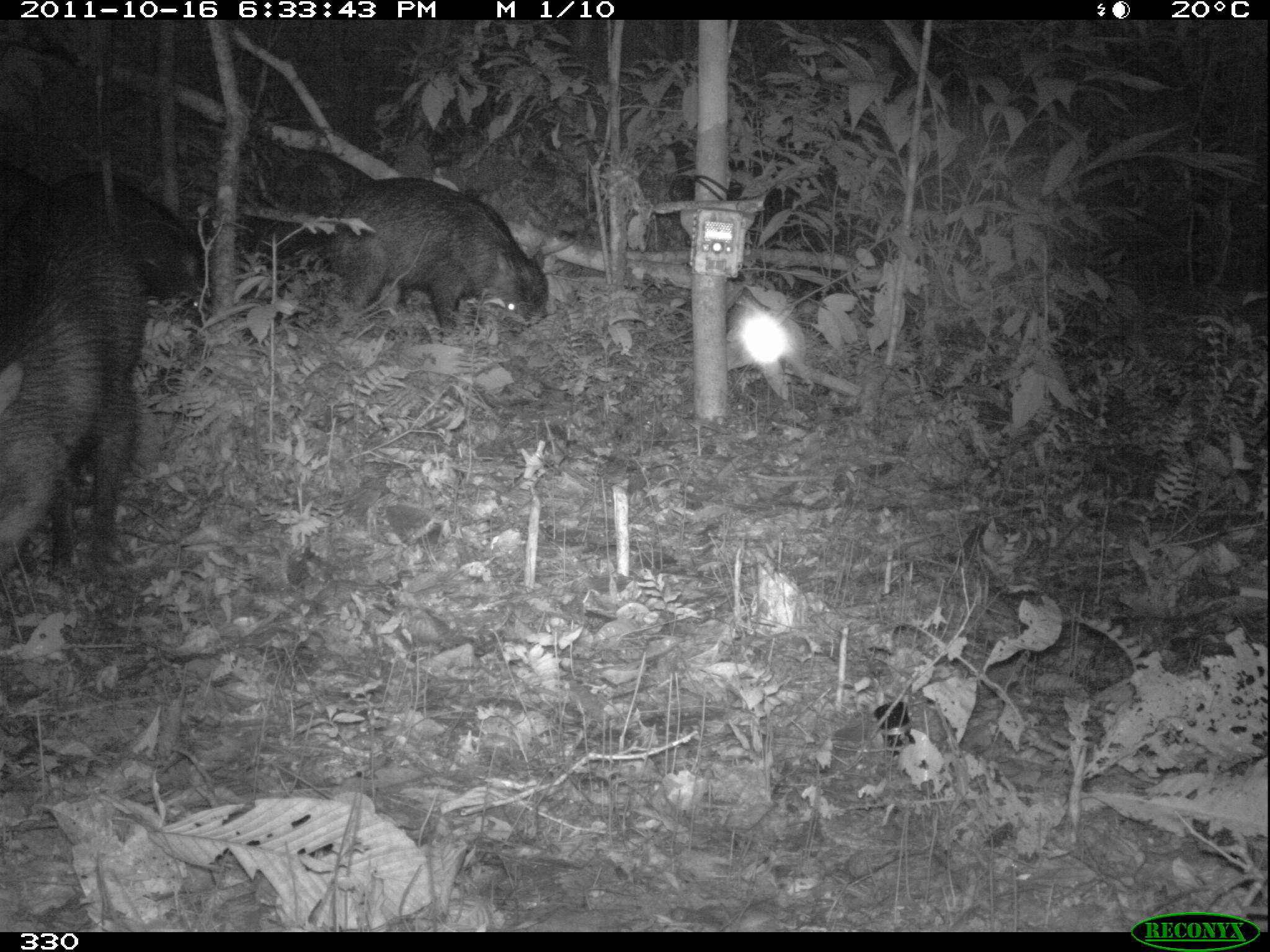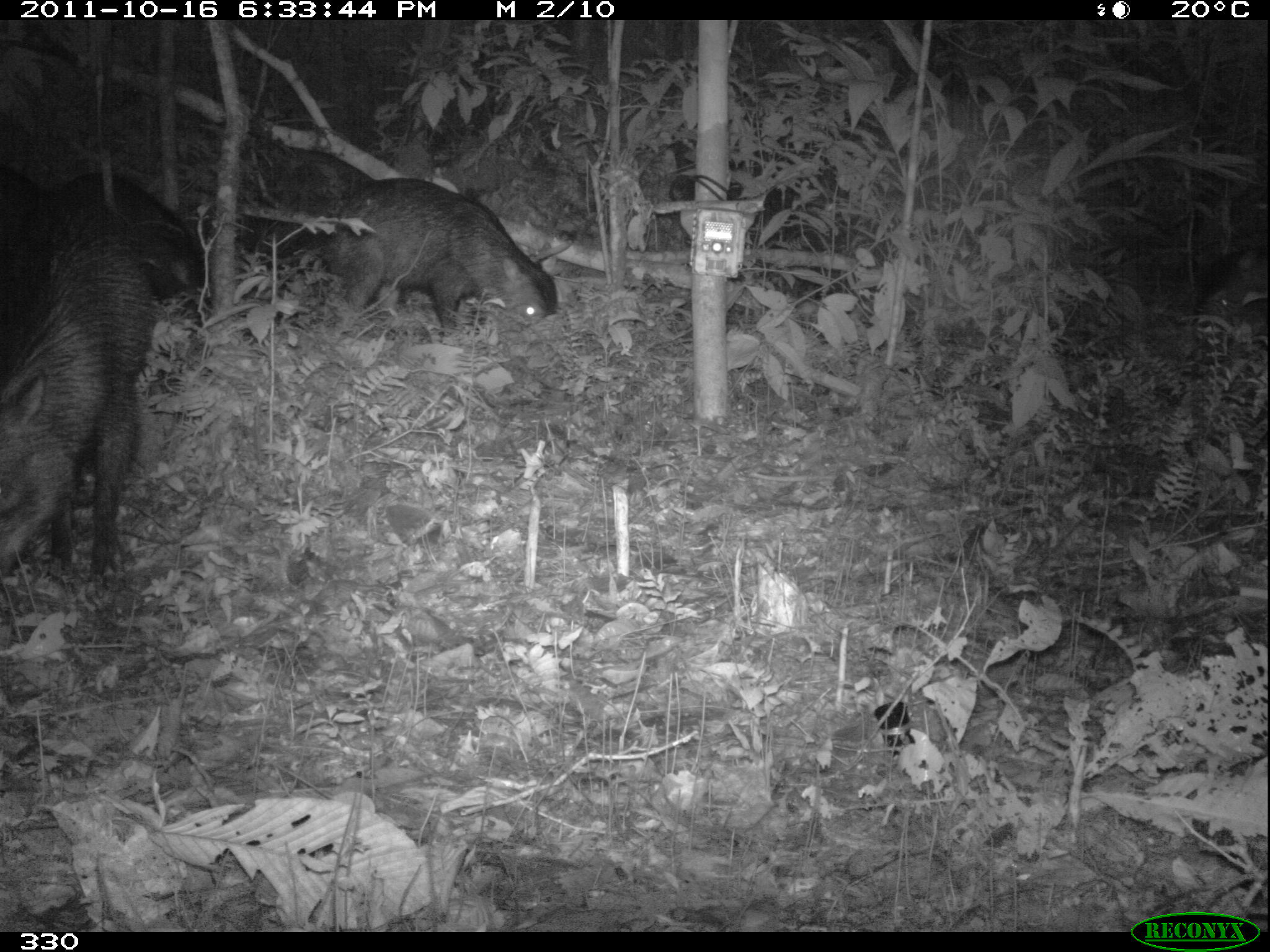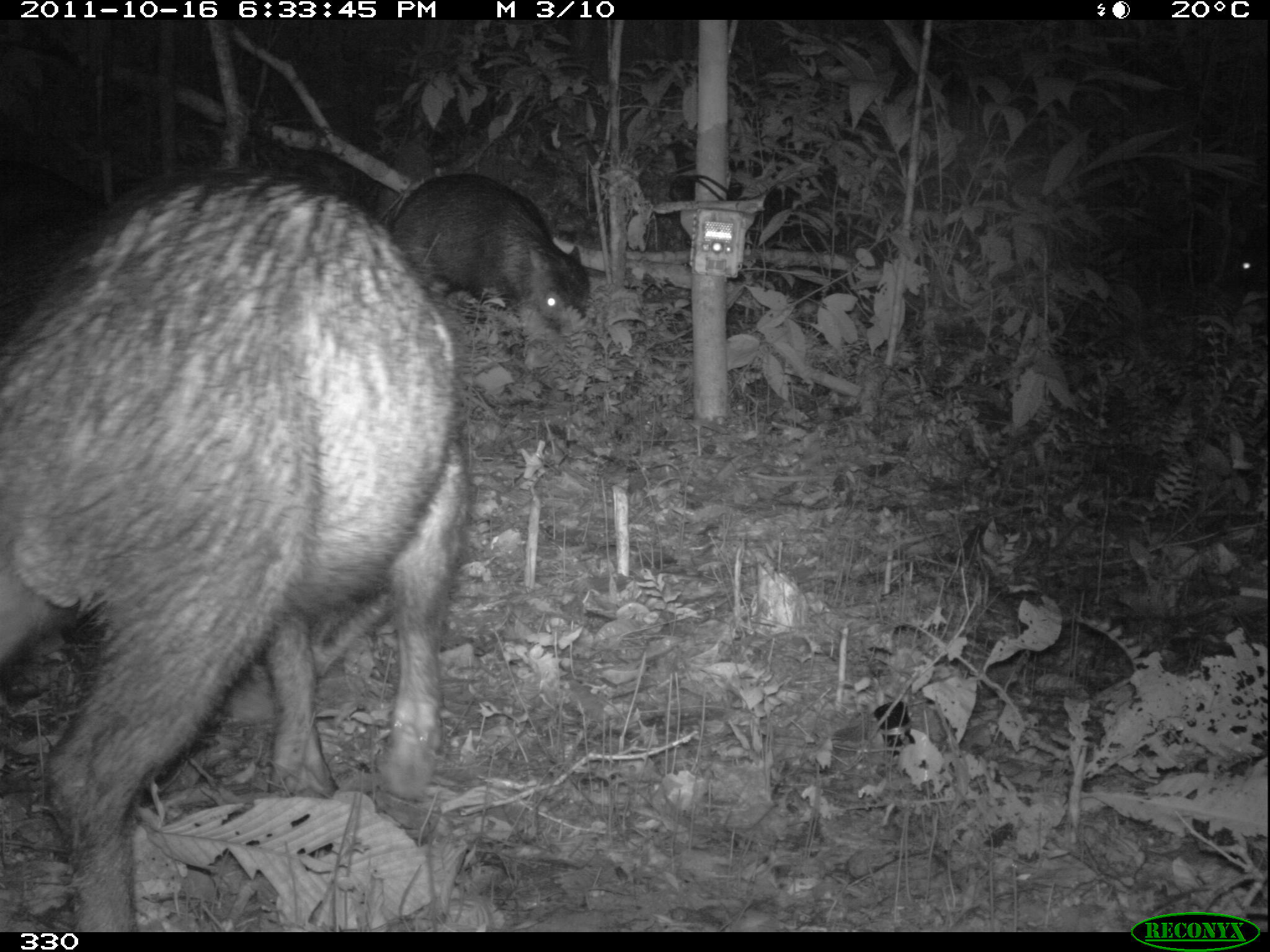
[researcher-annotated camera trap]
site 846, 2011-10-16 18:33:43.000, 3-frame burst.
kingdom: Animalia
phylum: Chordata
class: Mammalia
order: Artiodactyla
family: Tayassuidae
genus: Tayassu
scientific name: Tayassu pecari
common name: white-lipped peccary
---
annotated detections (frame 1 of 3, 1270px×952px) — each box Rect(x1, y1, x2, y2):
tayassu pecari: Rect(0, 148, 143, 580); Rect(326, 174, 548, 338); Rect(49, 170, 208, 305); Rect(0, 155, 39, 230)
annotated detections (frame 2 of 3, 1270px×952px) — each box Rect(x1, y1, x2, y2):
tayassu pecari: Rect(0, 200, 151, 582); Rect(323, 177, 557, 327); Rect(0, 171, 203, 302); Rect(1202, 253, 1268, 314)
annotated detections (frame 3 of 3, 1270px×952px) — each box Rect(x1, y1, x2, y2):
tayassu pecari: Rect(0, 167, 470, 932); Rect(391, 171, 592, 330)